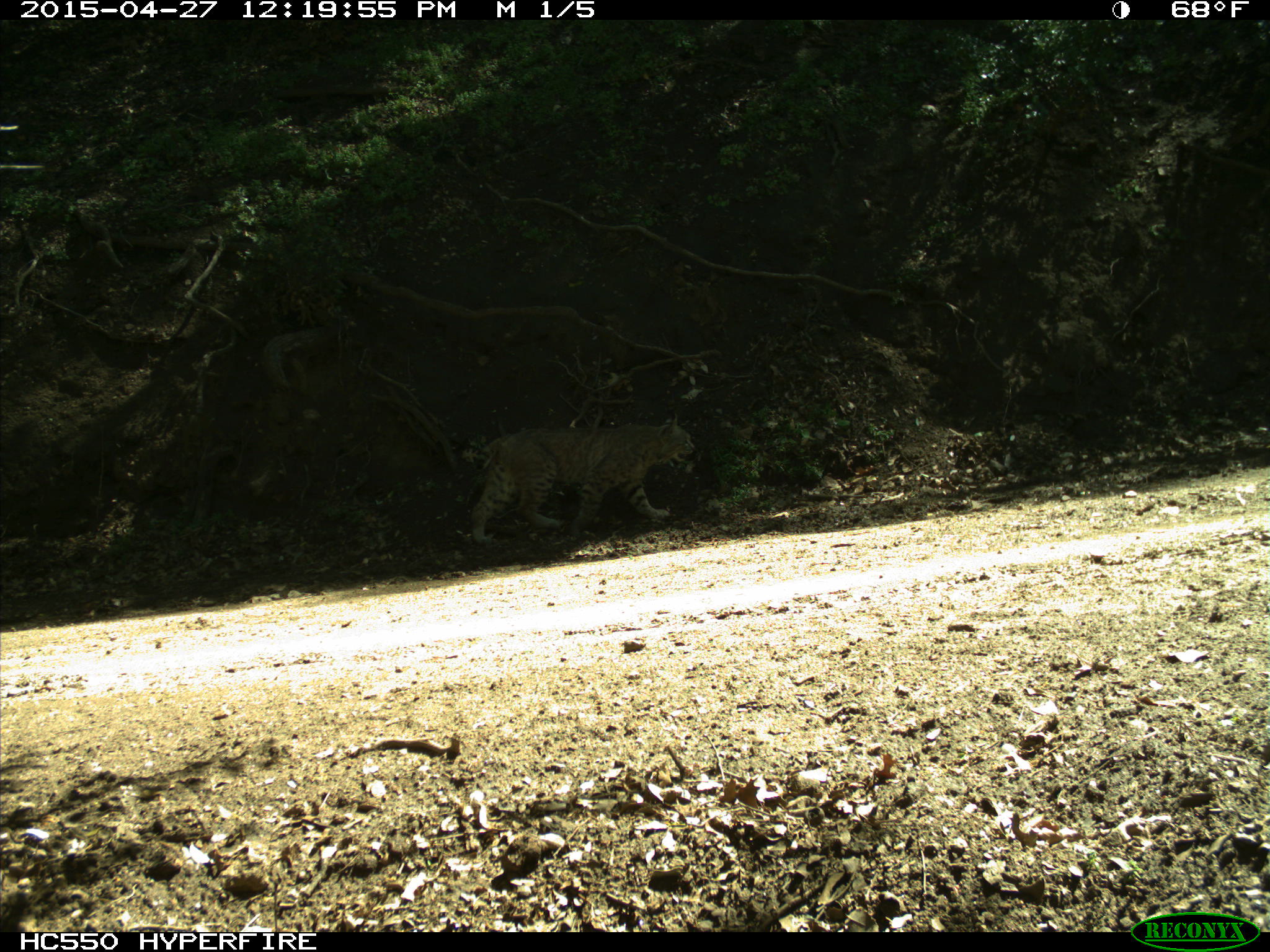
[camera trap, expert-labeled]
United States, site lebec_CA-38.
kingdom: Animalia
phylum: Chordata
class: Mammalia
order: Carnivora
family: Felidae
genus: Lynx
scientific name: Lynx rufus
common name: bobcat